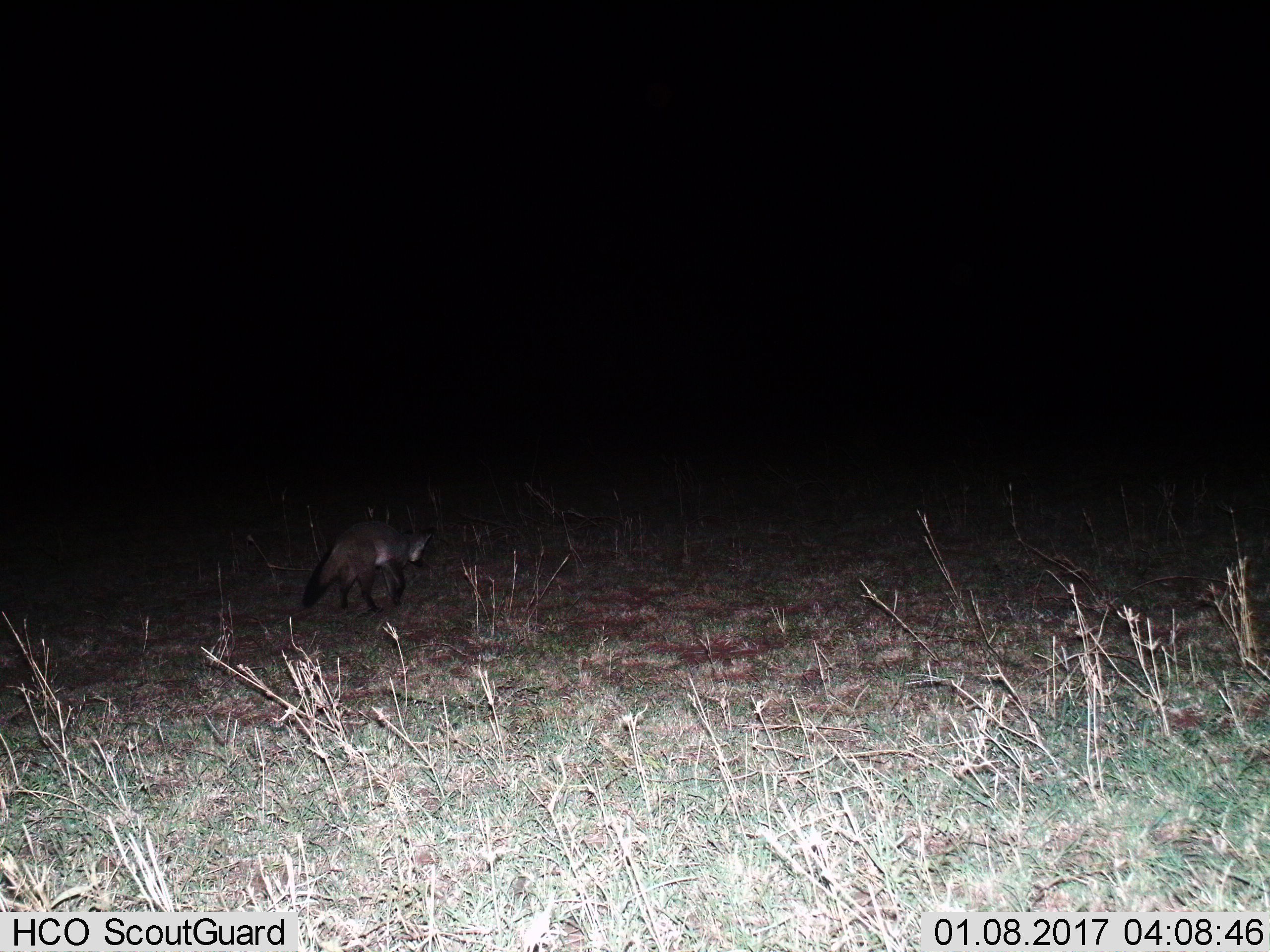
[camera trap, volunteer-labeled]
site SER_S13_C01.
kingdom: Animalia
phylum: Chordata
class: Mammalia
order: Carnivora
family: Canidae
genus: Otocyon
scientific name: Otocyon megalotis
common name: bat-eared fox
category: foxbateared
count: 1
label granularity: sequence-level